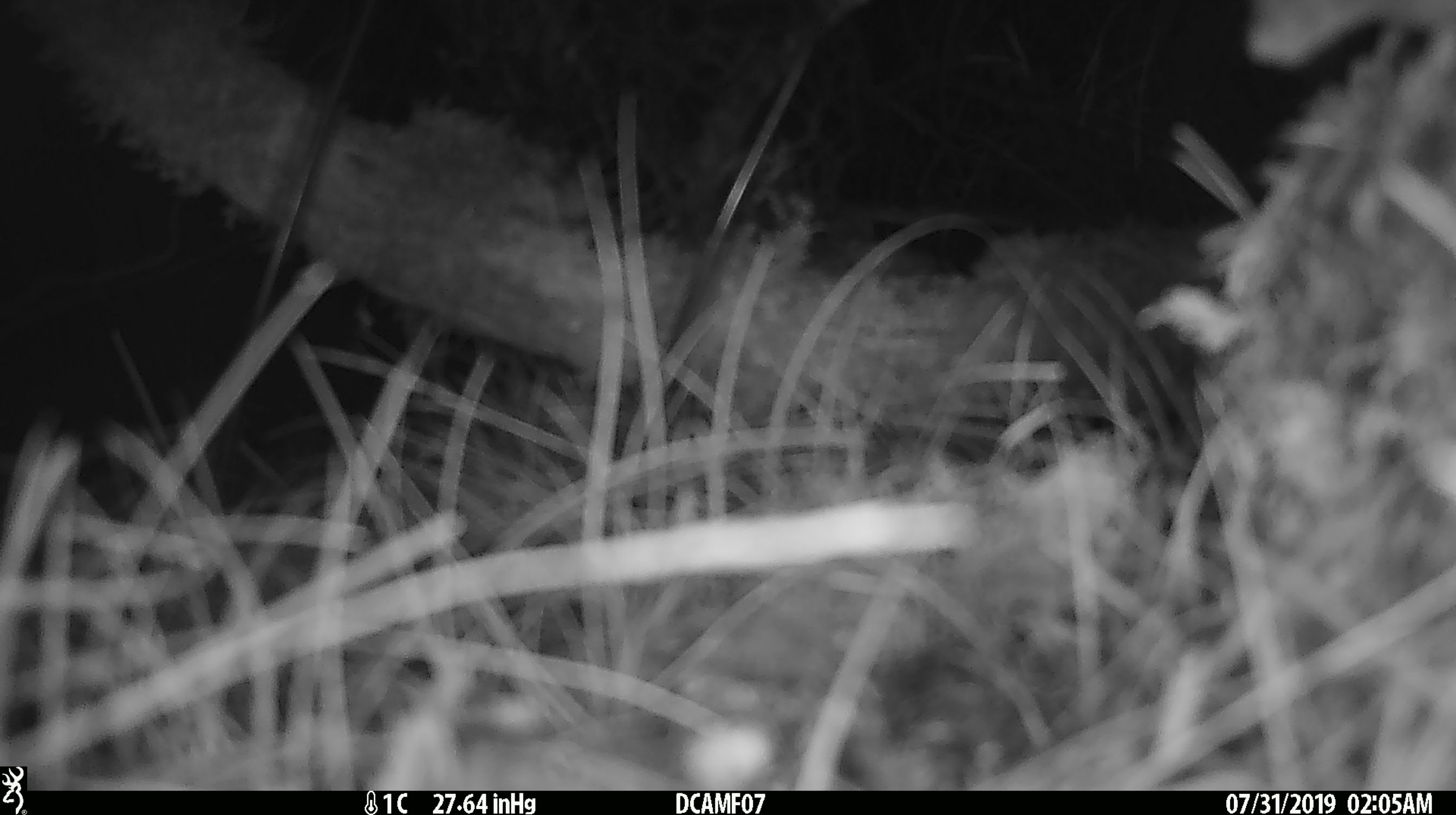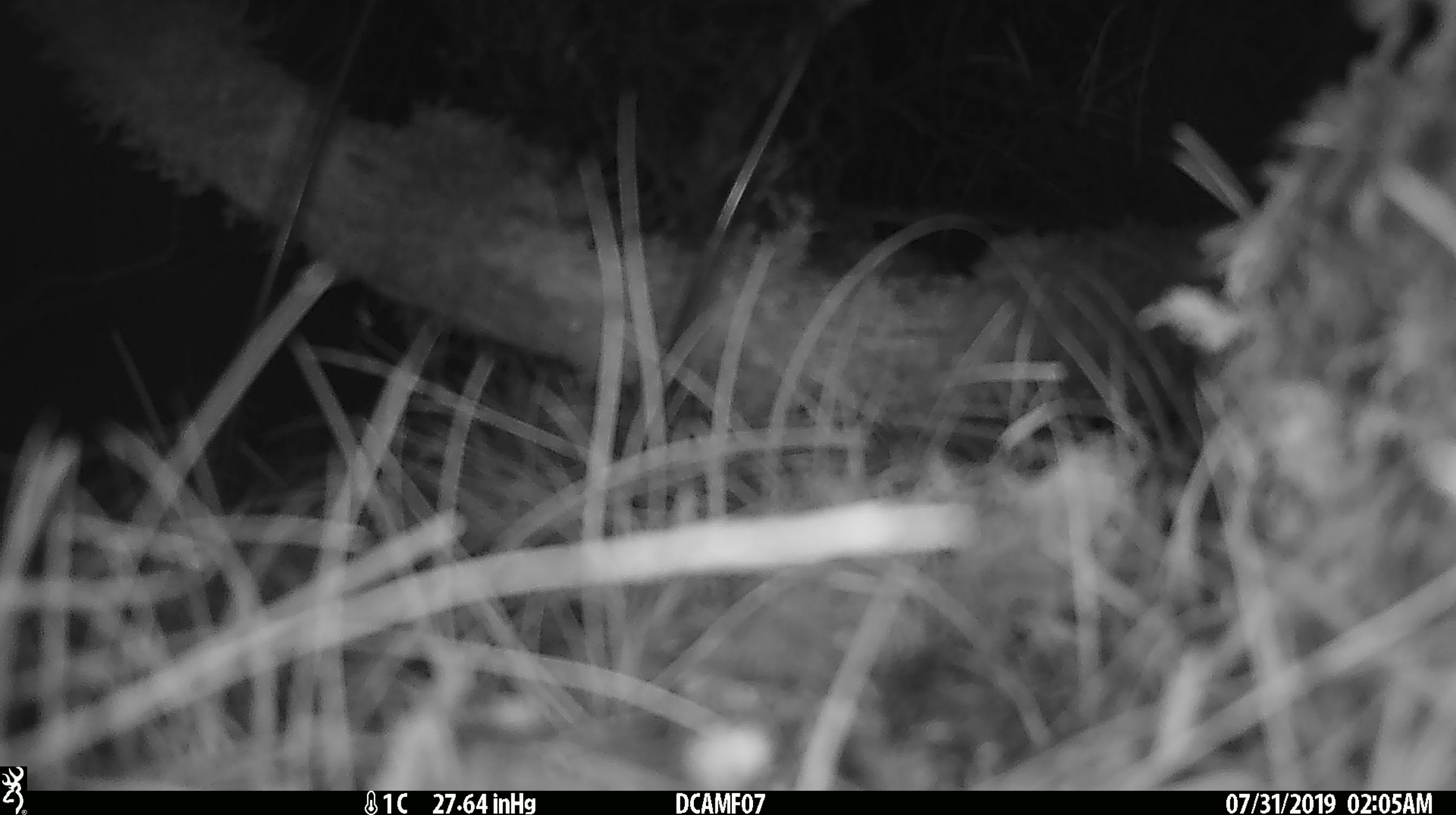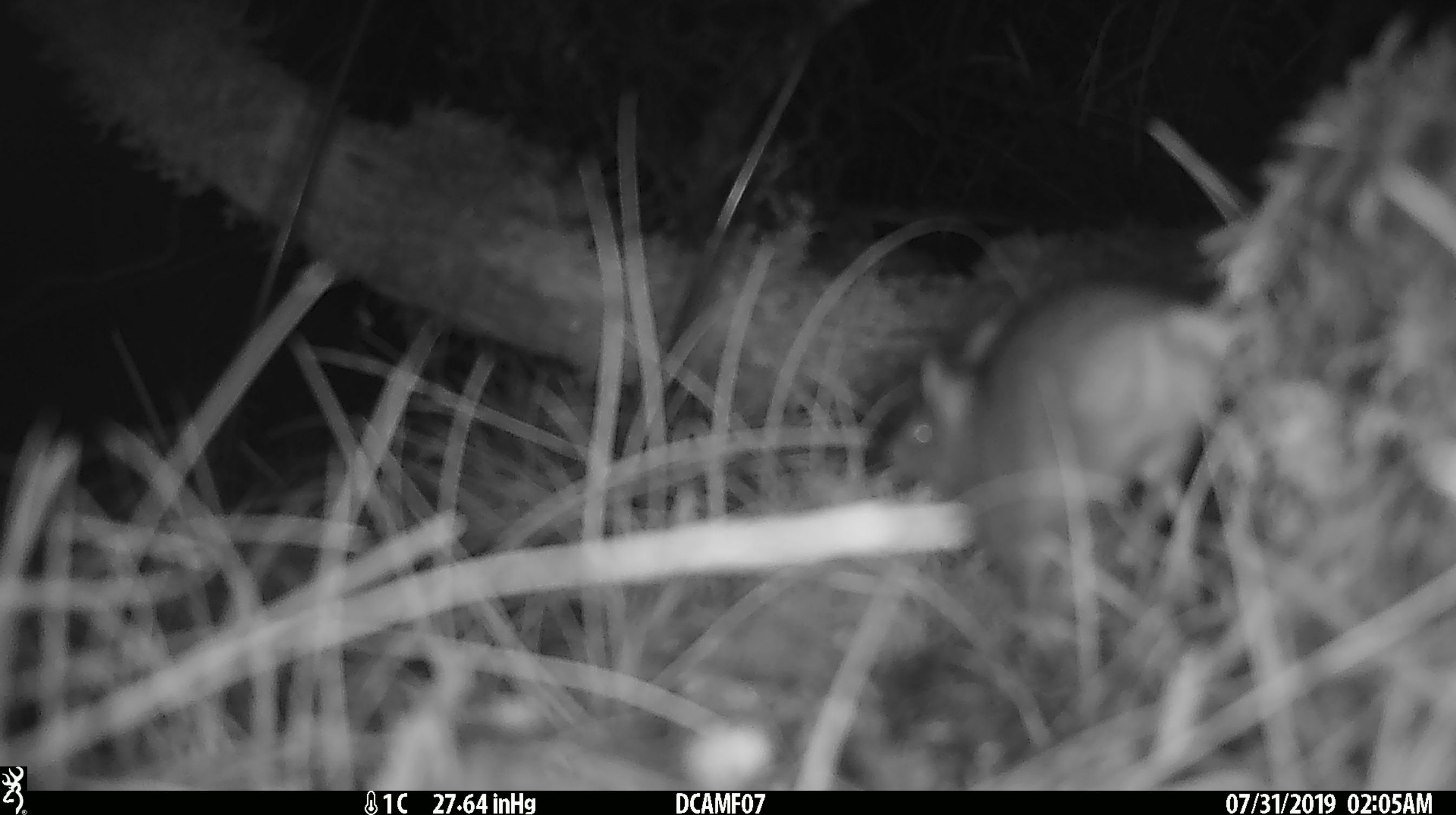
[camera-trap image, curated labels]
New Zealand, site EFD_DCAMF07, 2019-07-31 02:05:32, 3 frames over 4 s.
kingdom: Animalia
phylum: Chordata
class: Mammalia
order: Rodentia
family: Muridae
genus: Mus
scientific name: Mus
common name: mouse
Mouse (Mus).